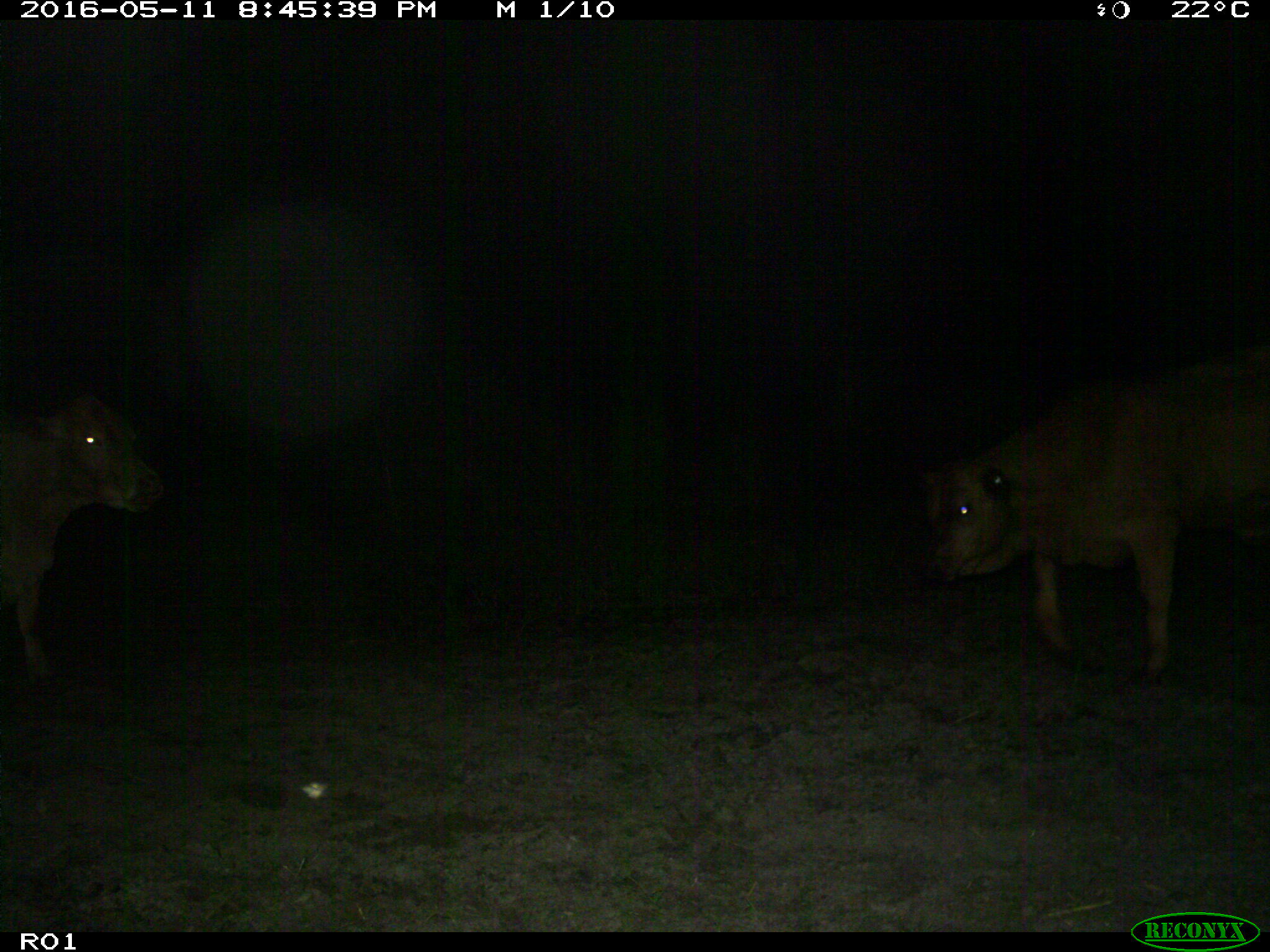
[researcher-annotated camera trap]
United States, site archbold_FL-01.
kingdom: Animalia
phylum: Chordata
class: Mammalia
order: Artiodactyla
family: Bovidae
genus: Bos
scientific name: Bos taurus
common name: domestic cow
Bos taurus (domestic cow).